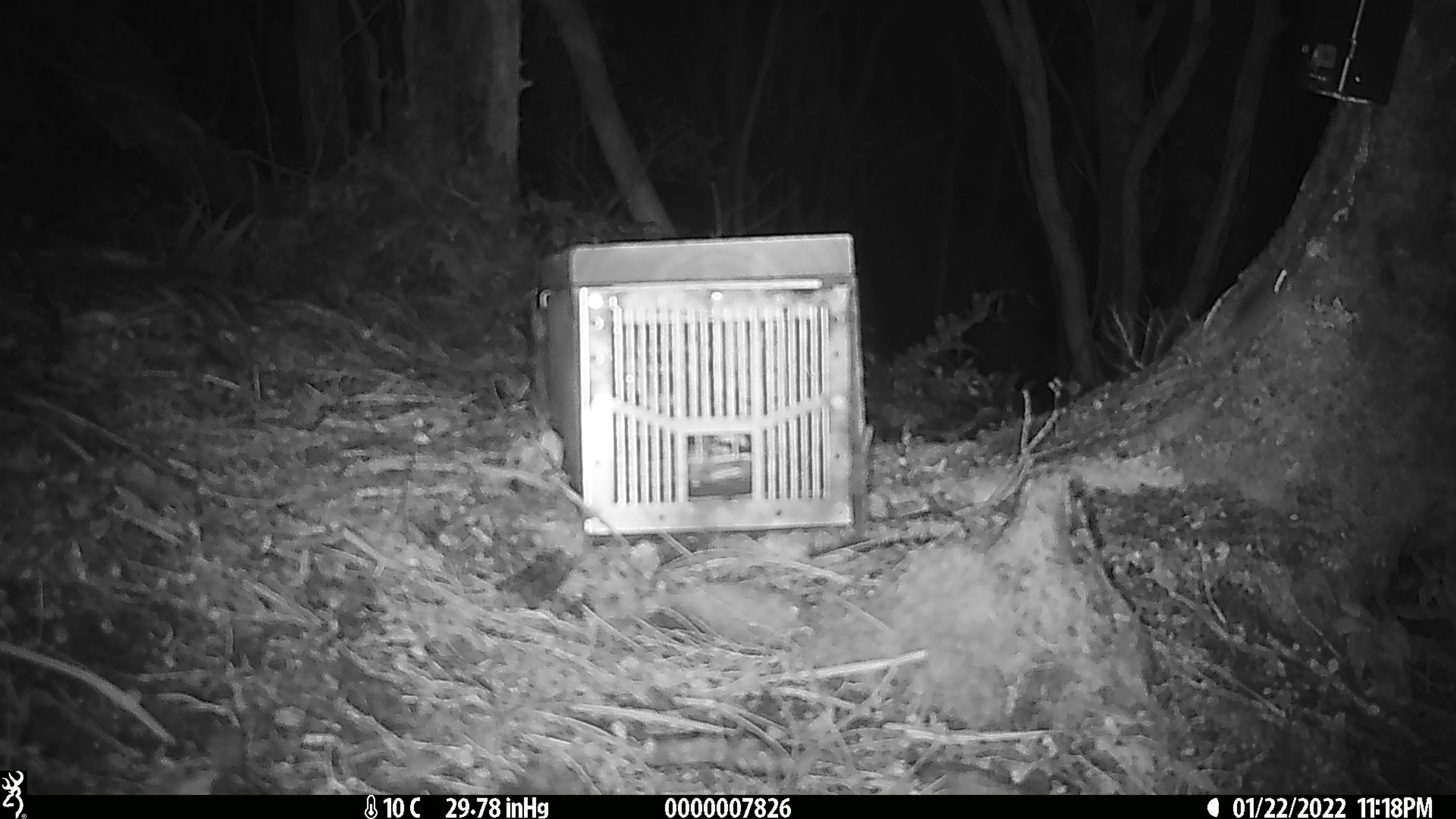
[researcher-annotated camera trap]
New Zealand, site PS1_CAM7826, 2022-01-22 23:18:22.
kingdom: Animalia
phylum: Chordata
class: Mammalia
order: Rodentia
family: Muridae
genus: Mus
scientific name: Mus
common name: mouse